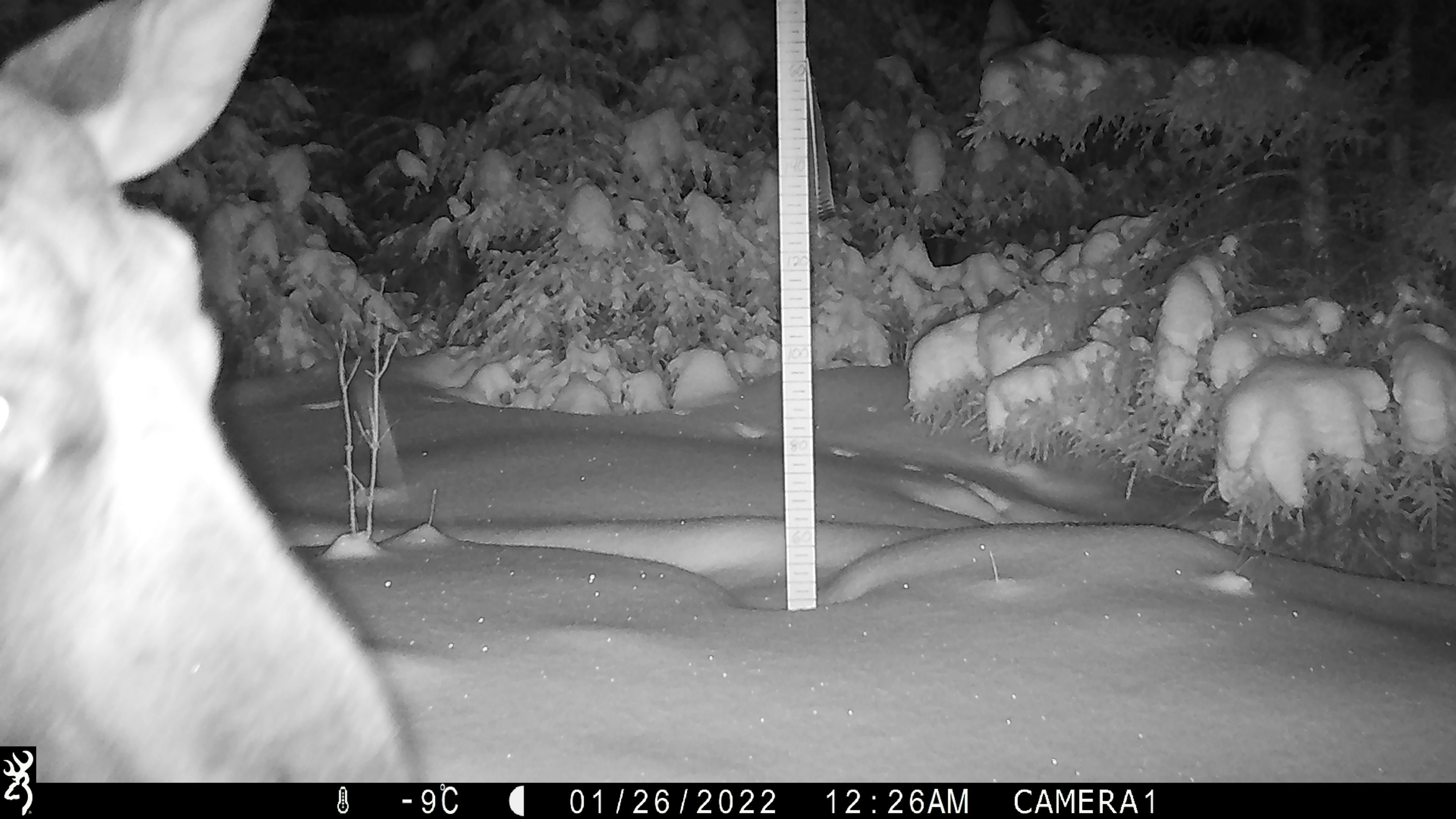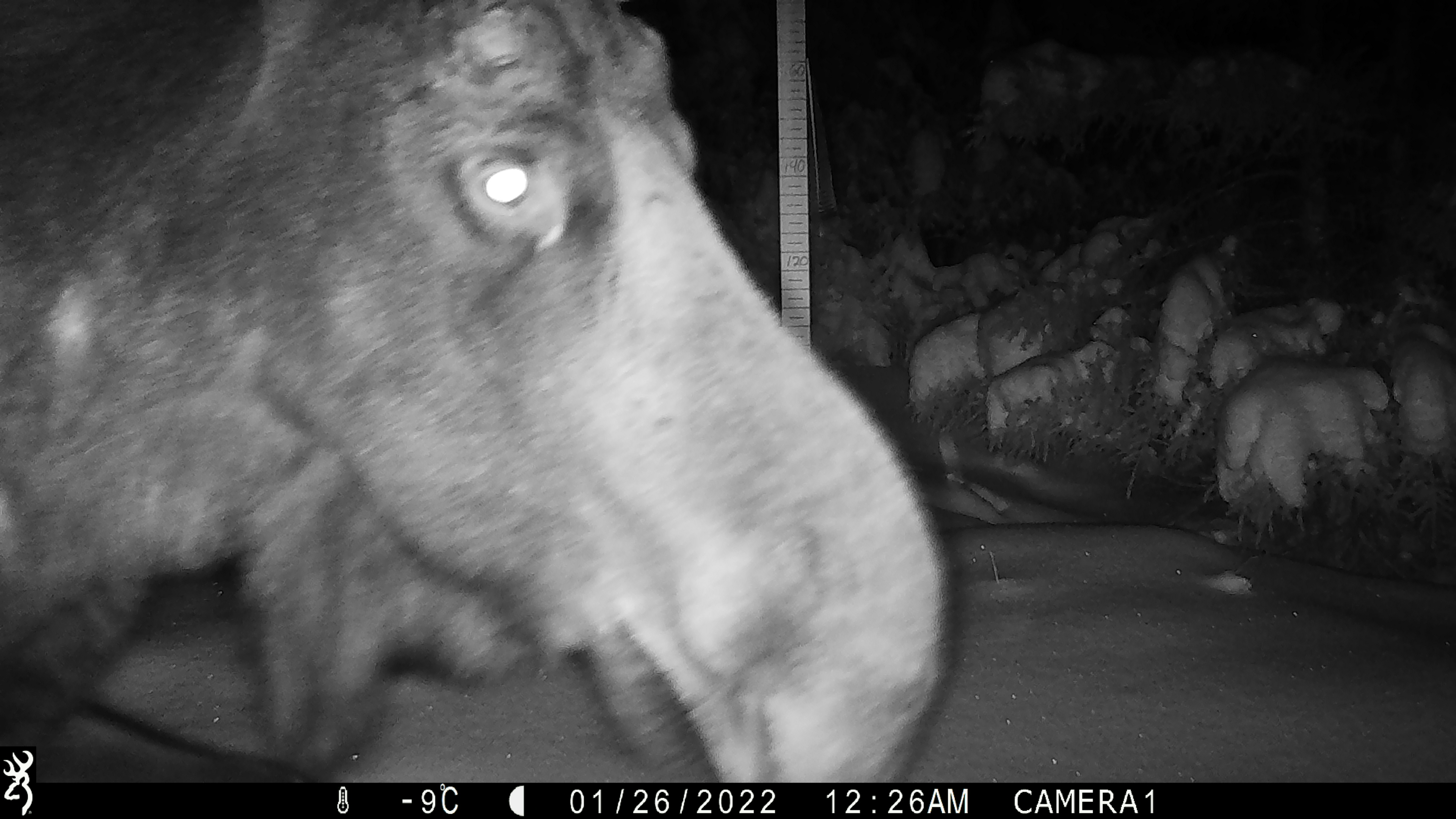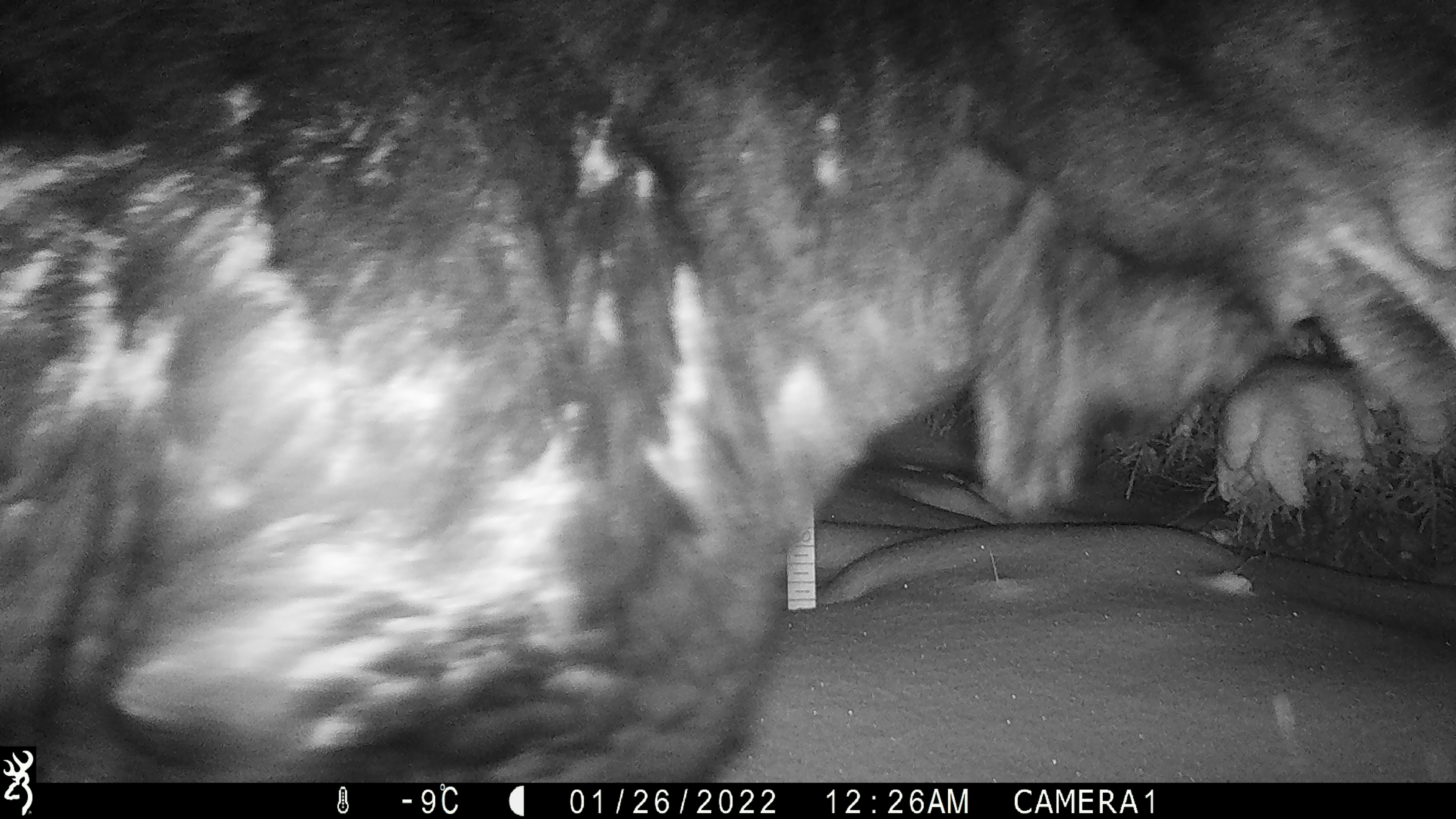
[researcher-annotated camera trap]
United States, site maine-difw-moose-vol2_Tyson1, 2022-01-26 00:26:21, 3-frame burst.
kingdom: Animalia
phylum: Chordata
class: Mammalia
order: Artiodactyla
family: Cervidae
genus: Alces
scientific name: Alces alces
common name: moose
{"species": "moose (Alces alces)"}